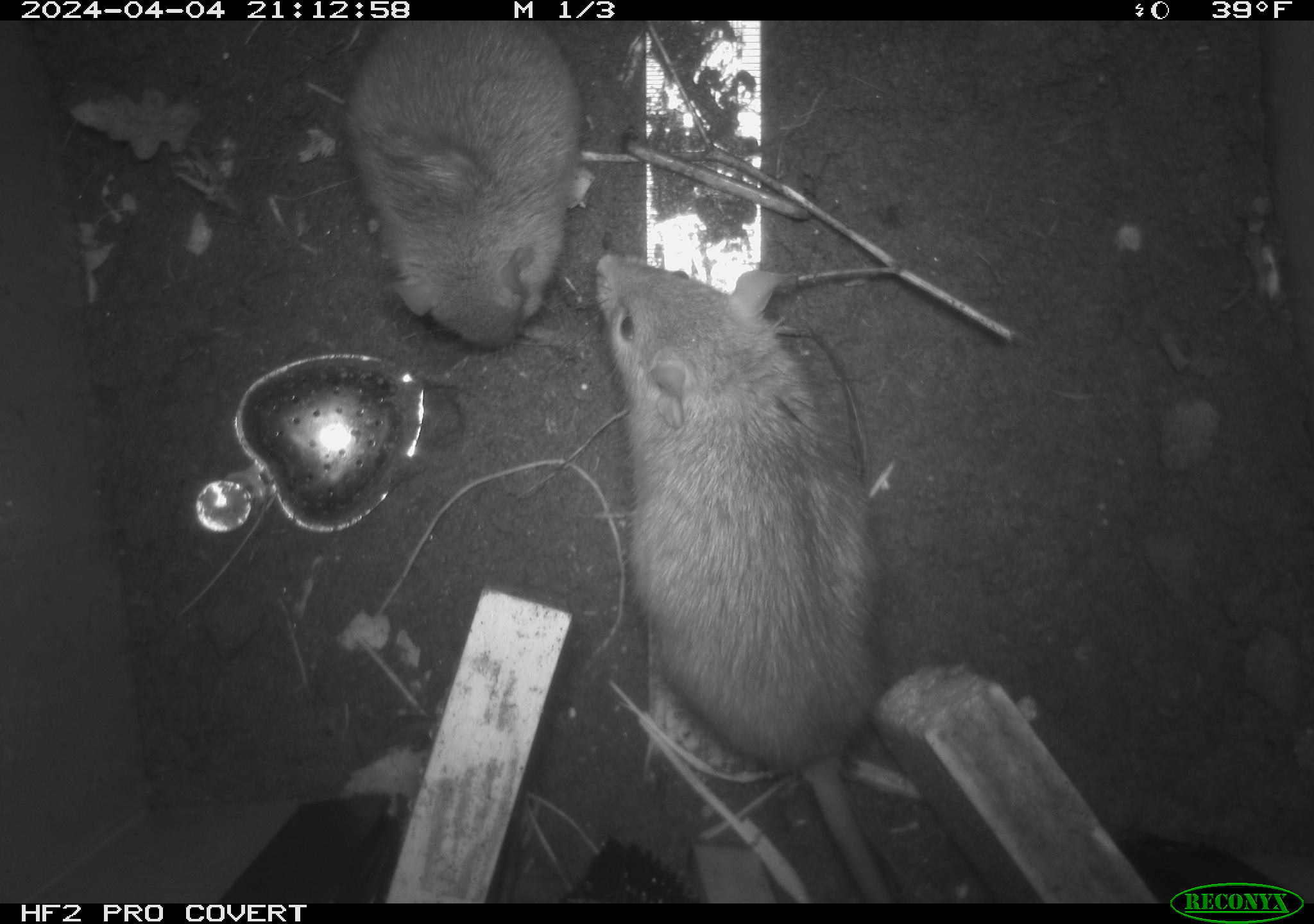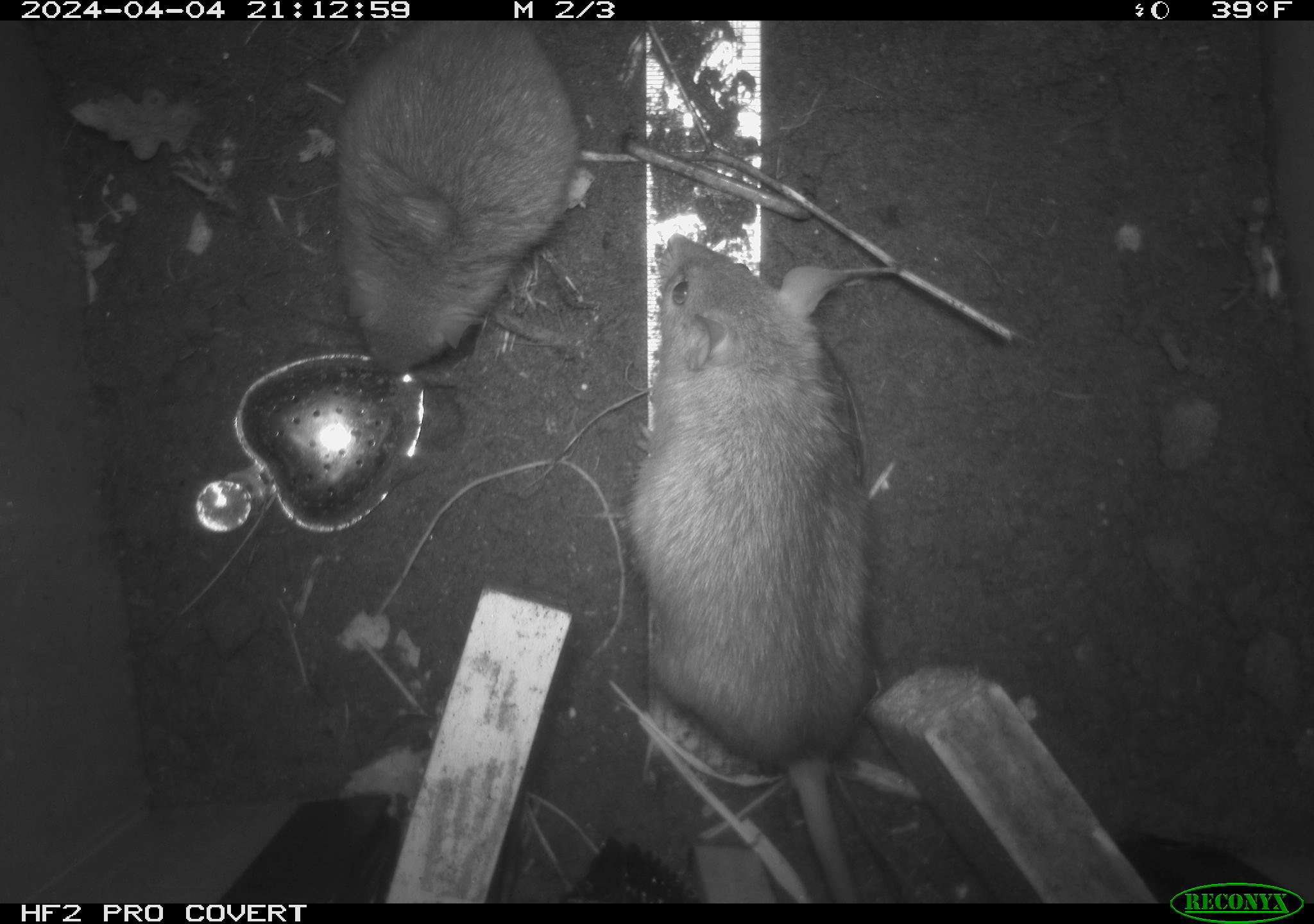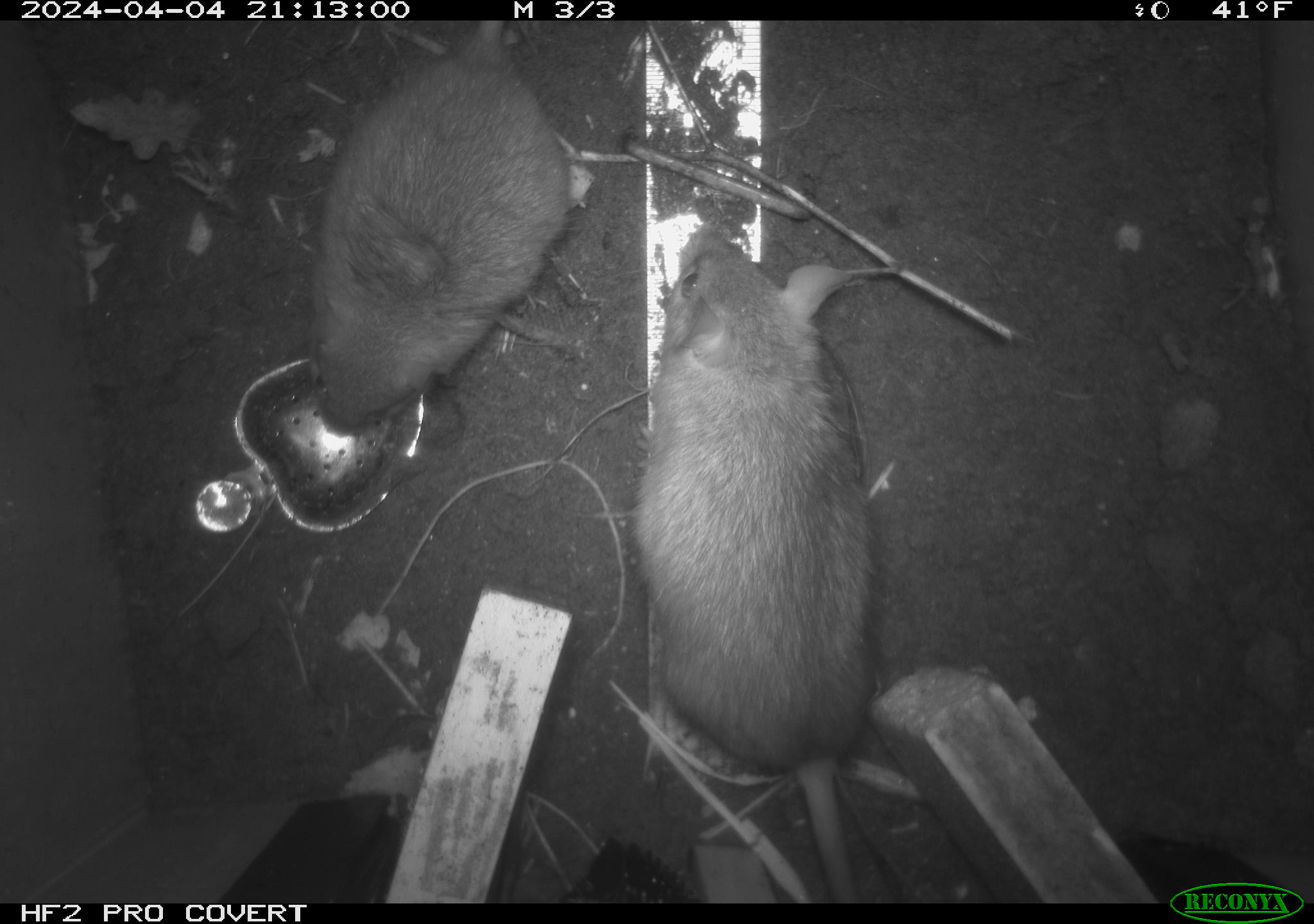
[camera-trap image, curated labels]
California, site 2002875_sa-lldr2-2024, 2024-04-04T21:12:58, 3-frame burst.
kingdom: Animalia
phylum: Chordata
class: Mammalia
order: Rodentia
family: Muridae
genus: Rattus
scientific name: Rattus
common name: rat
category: rattus species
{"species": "rattus species (rat) (Rattus)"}